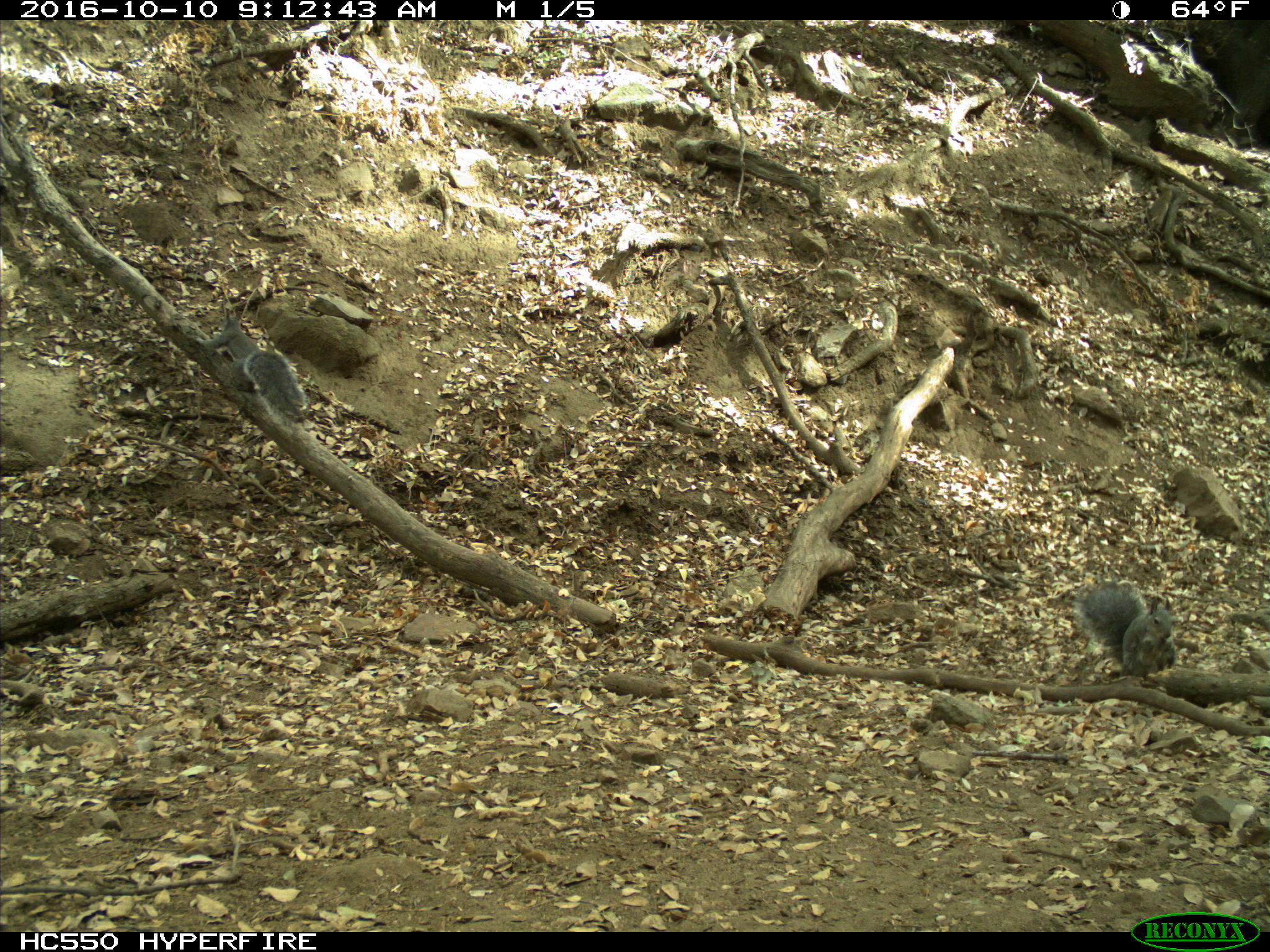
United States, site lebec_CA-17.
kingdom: Animalia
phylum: Chordata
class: Mammalia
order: Rodentia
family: Sciuridae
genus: Sciurus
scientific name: Sciurus carolinensis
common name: eastern gray squirrel